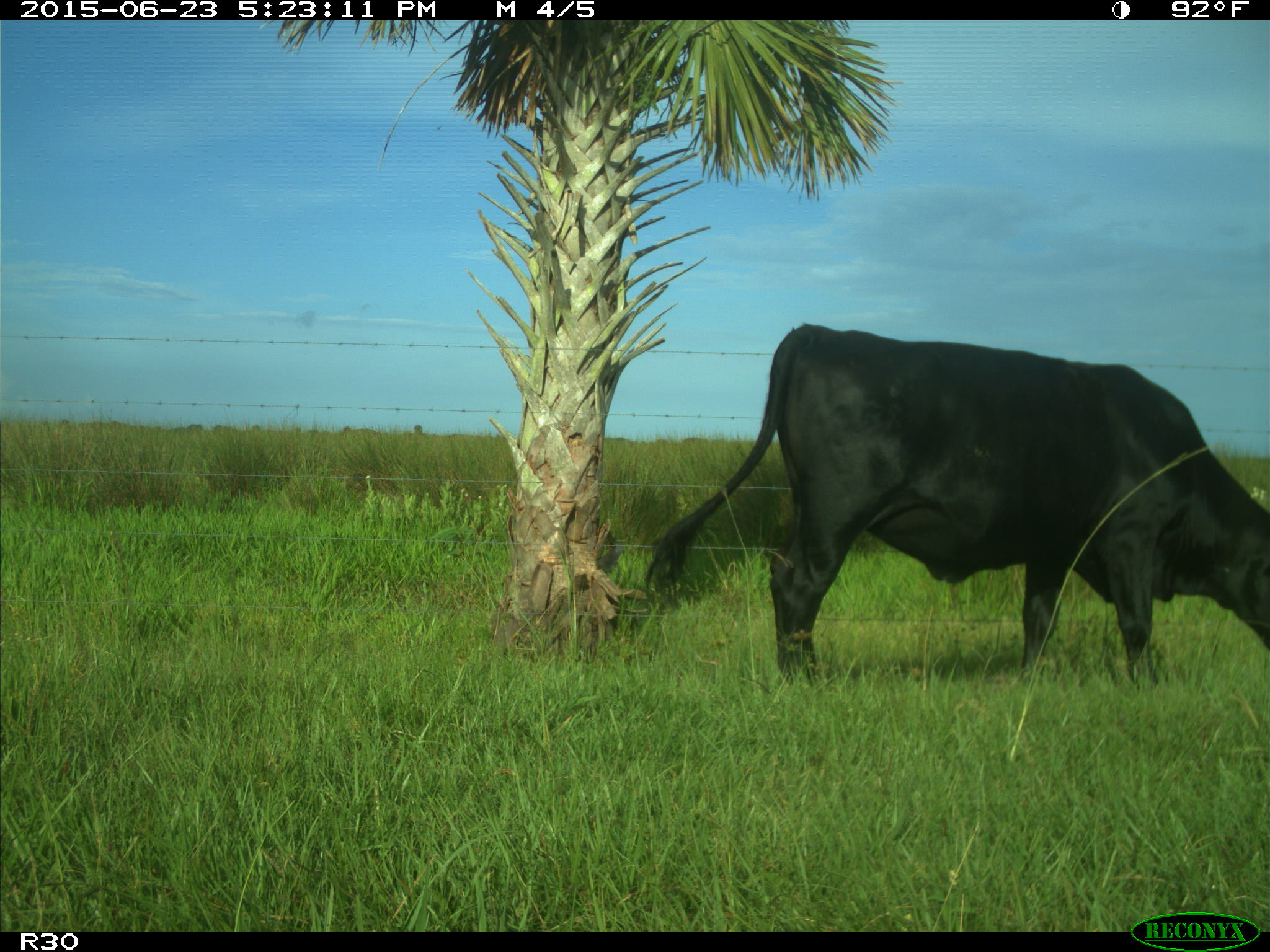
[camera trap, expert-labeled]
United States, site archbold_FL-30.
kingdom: Animalia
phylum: Chordata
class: Mammalia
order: Artiodactyla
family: Bovidae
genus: Bos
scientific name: Bos taurus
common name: domestic cow